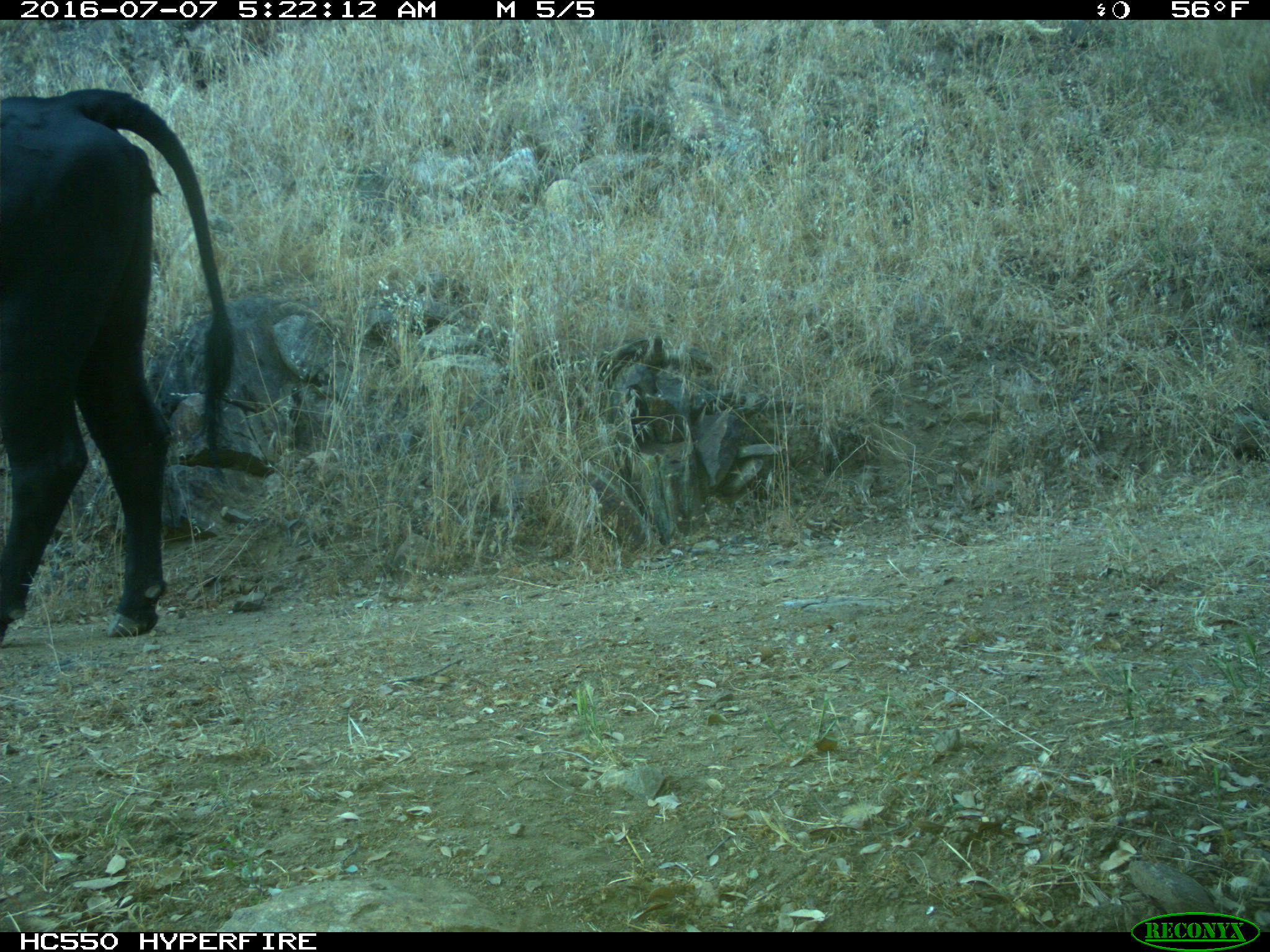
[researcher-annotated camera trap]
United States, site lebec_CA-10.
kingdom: Animalia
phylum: Chordata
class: Mammalia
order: Artiodactyla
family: Bovidae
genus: Bos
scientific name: Bos taurus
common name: domestic cow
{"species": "Bos taurus (domestic cow)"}